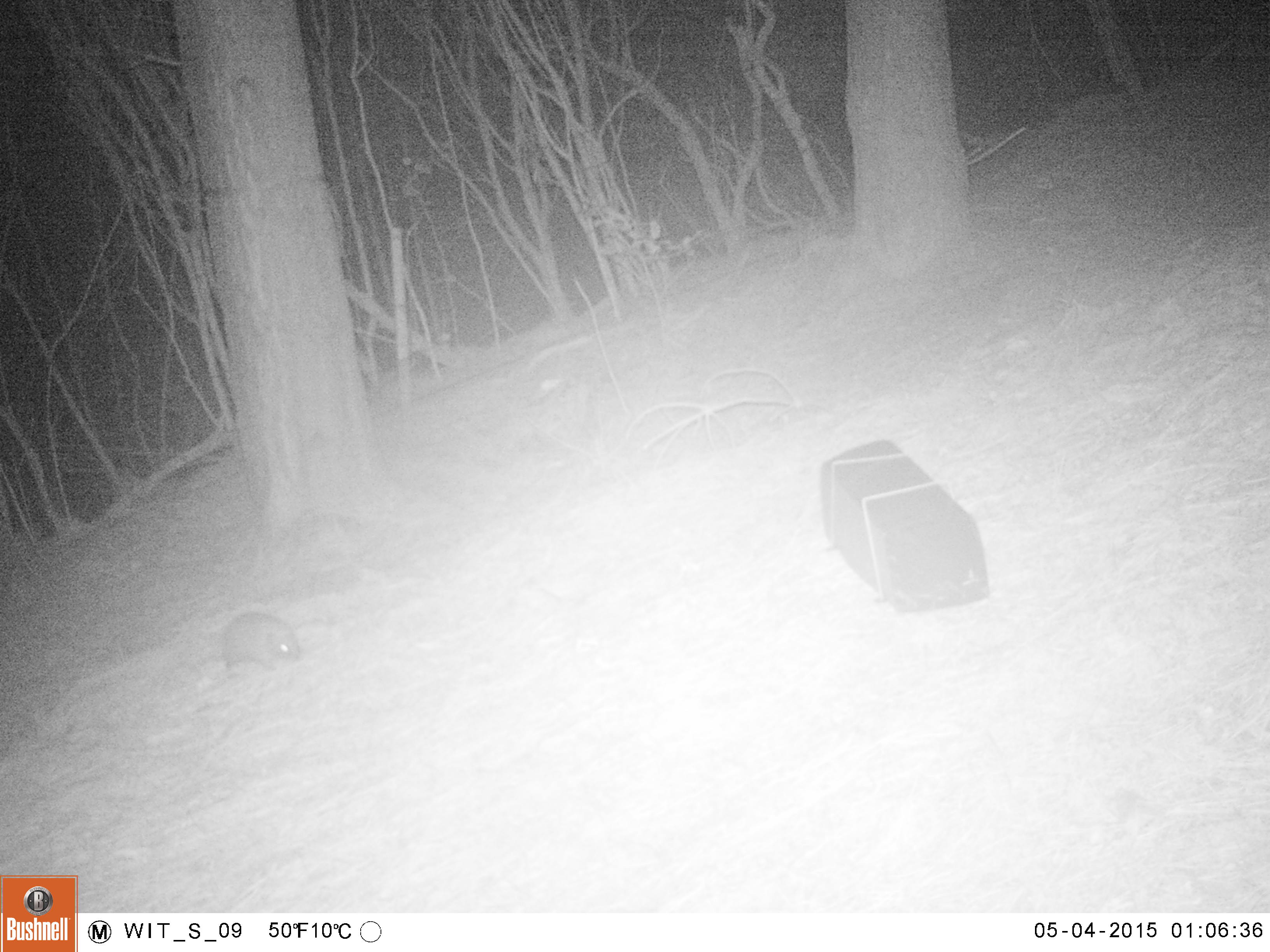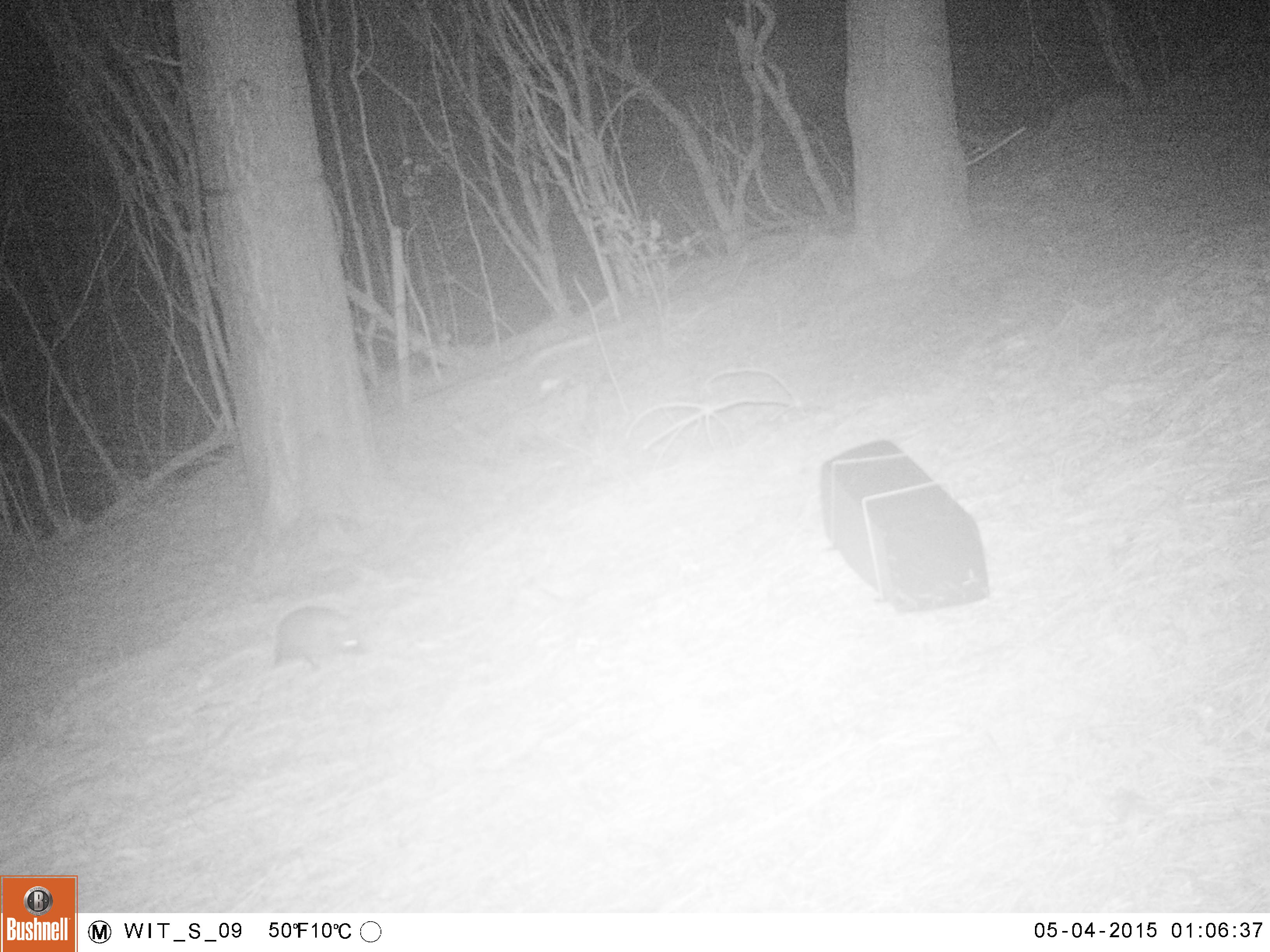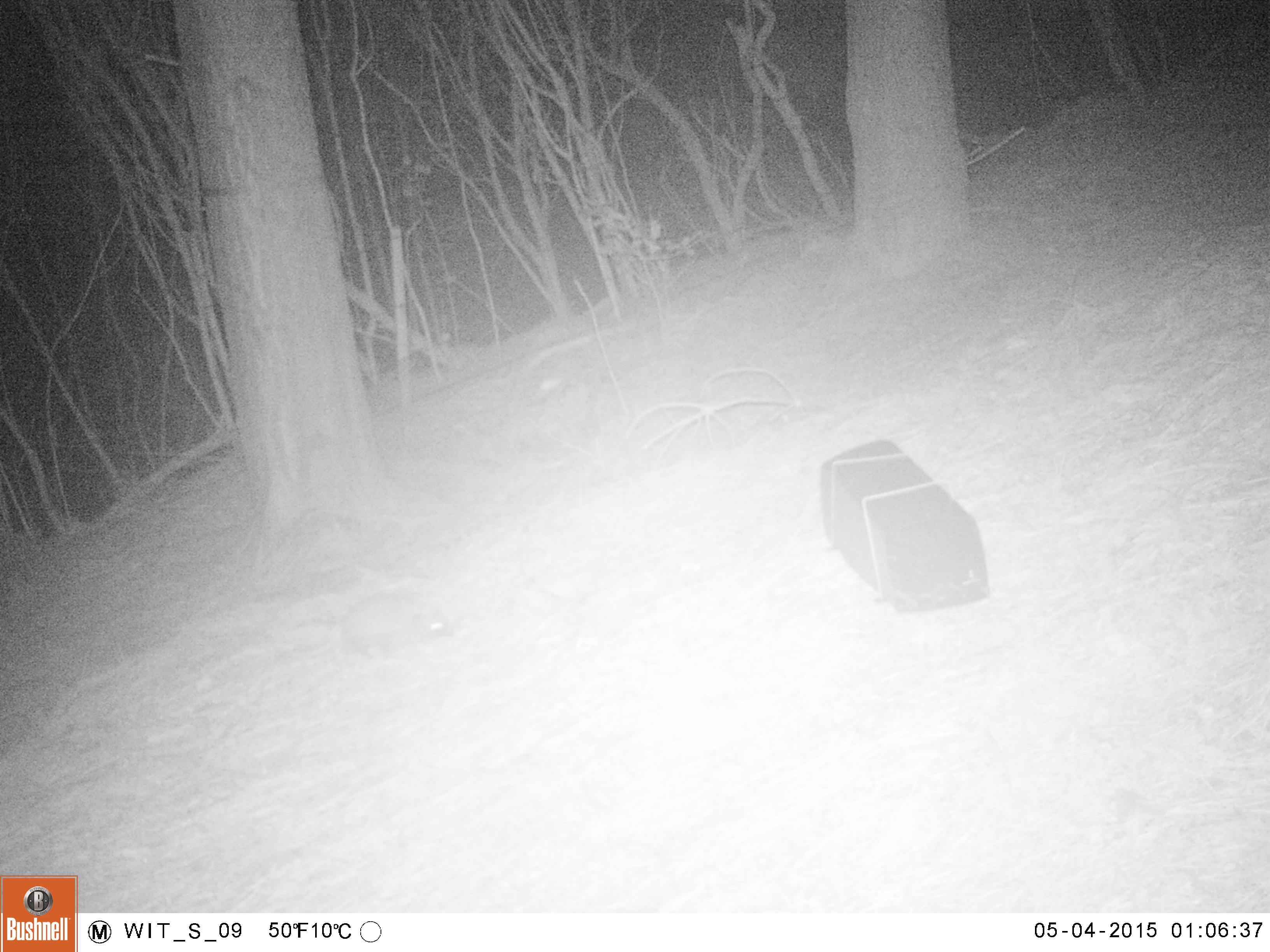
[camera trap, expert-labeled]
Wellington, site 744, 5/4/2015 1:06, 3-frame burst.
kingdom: Animalia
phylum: Chordata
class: Mammalia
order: Eulipotyphla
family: Erinaceidae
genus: Erinaceus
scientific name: Erinaceus europaeus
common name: hedgehog